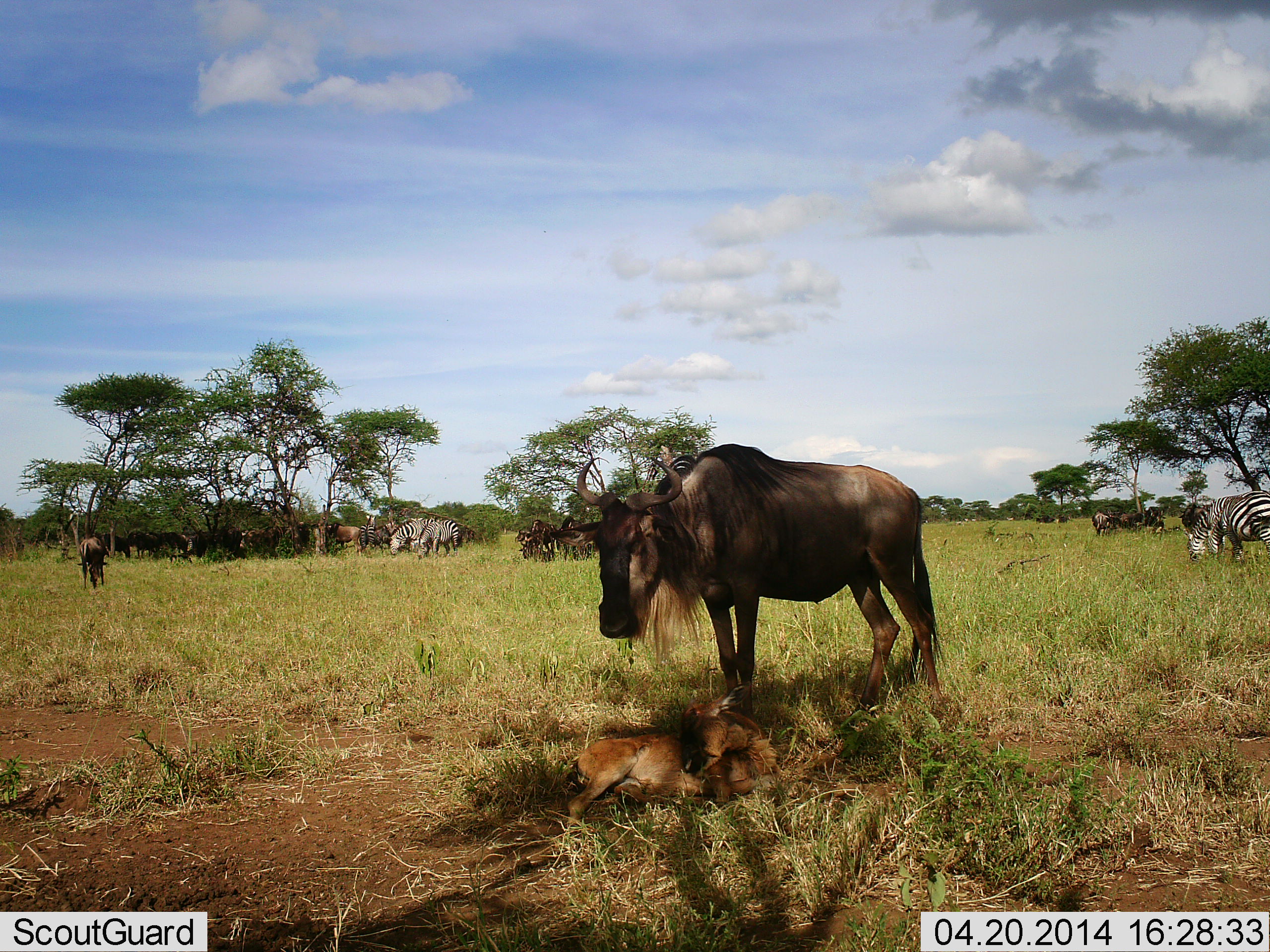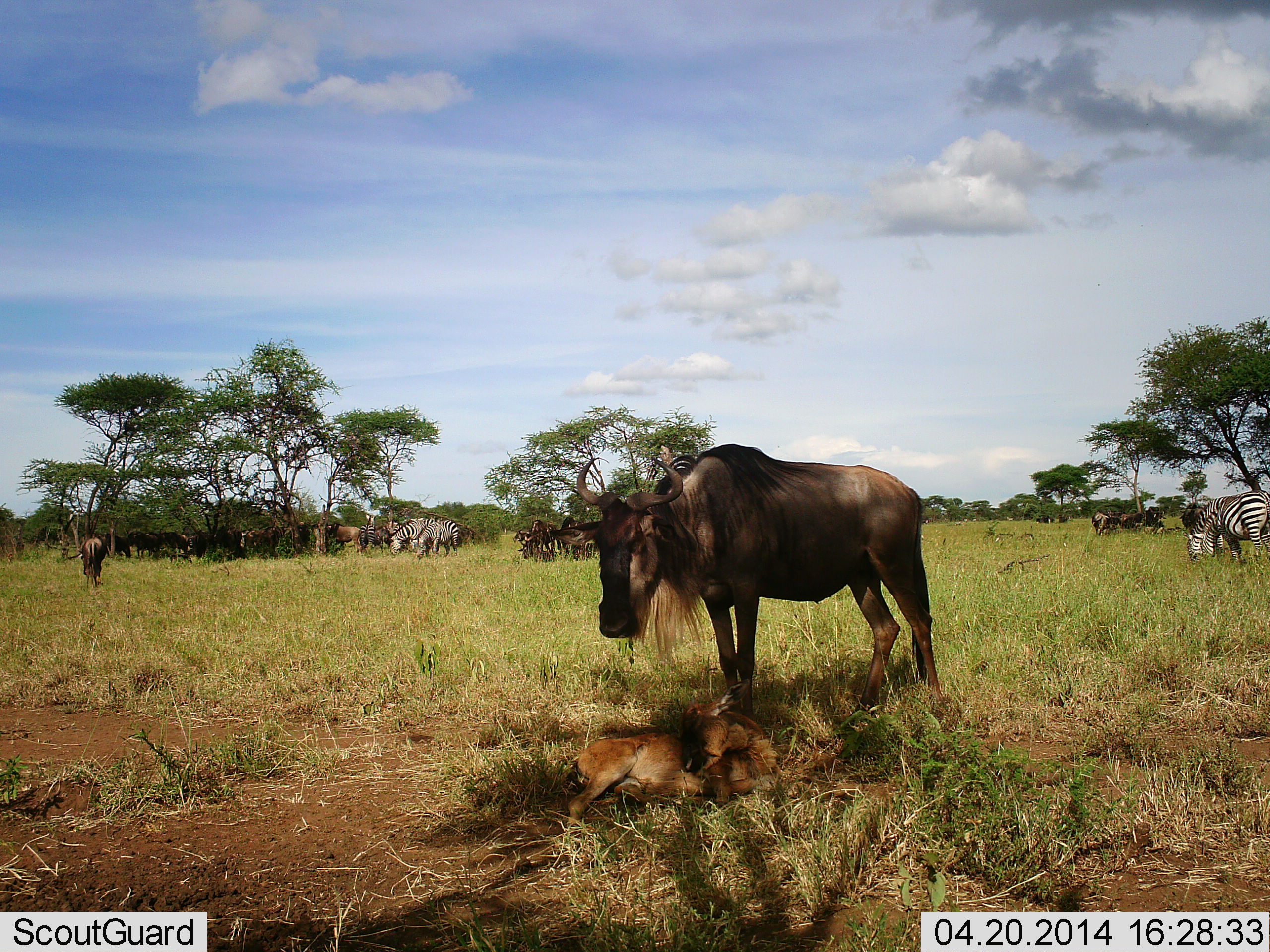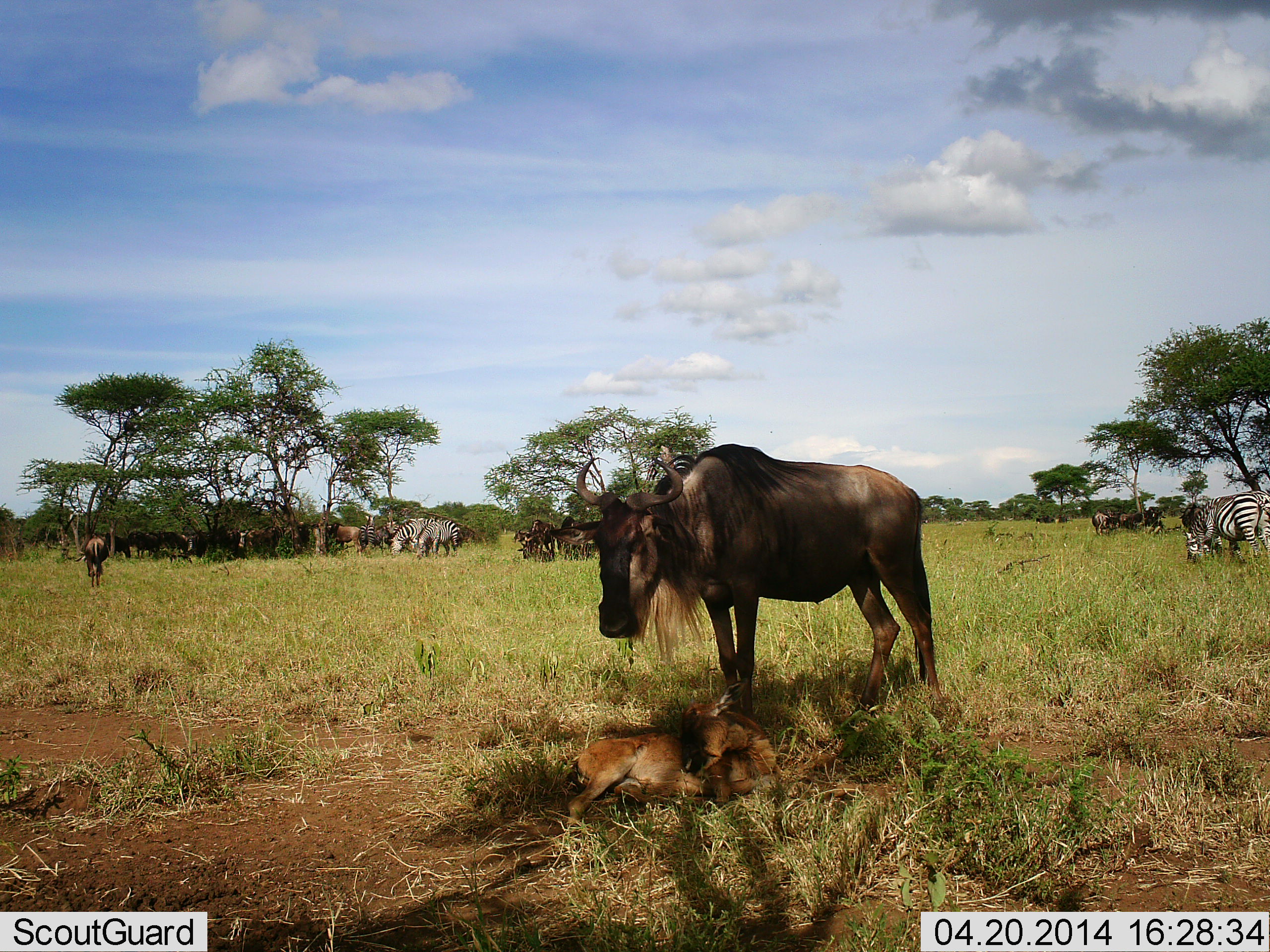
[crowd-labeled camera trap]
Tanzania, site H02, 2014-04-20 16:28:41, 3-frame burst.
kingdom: Animalia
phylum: Chordata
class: Mammalia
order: Artiodactyla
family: Bovidae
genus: Connochaetes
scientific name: Connochaetes taurinus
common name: blue wildebeest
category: wildebeest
Wildebeest (blue wildebeest) (Connochaetes taurinus), count 11-50. Behavior (volunteer vote fractions): standing 90%, resting 60%, moving 0%, interacting 10%. Young present (vote fraction): 80%. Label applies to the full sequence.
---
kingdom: Animalia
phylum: Chordata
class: Mammalia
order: Perissodactyla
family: Equidae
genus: Equus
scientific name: Equus quagga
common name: plains zebra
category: zebra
Zebra (plains zebra) (Equus quagga), count 3. Behavior (volunteer vote fractions): standing 45%, resting 0%, moving 0%, interacting 9%. Young present (vote fraction): 0%. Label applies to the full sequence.